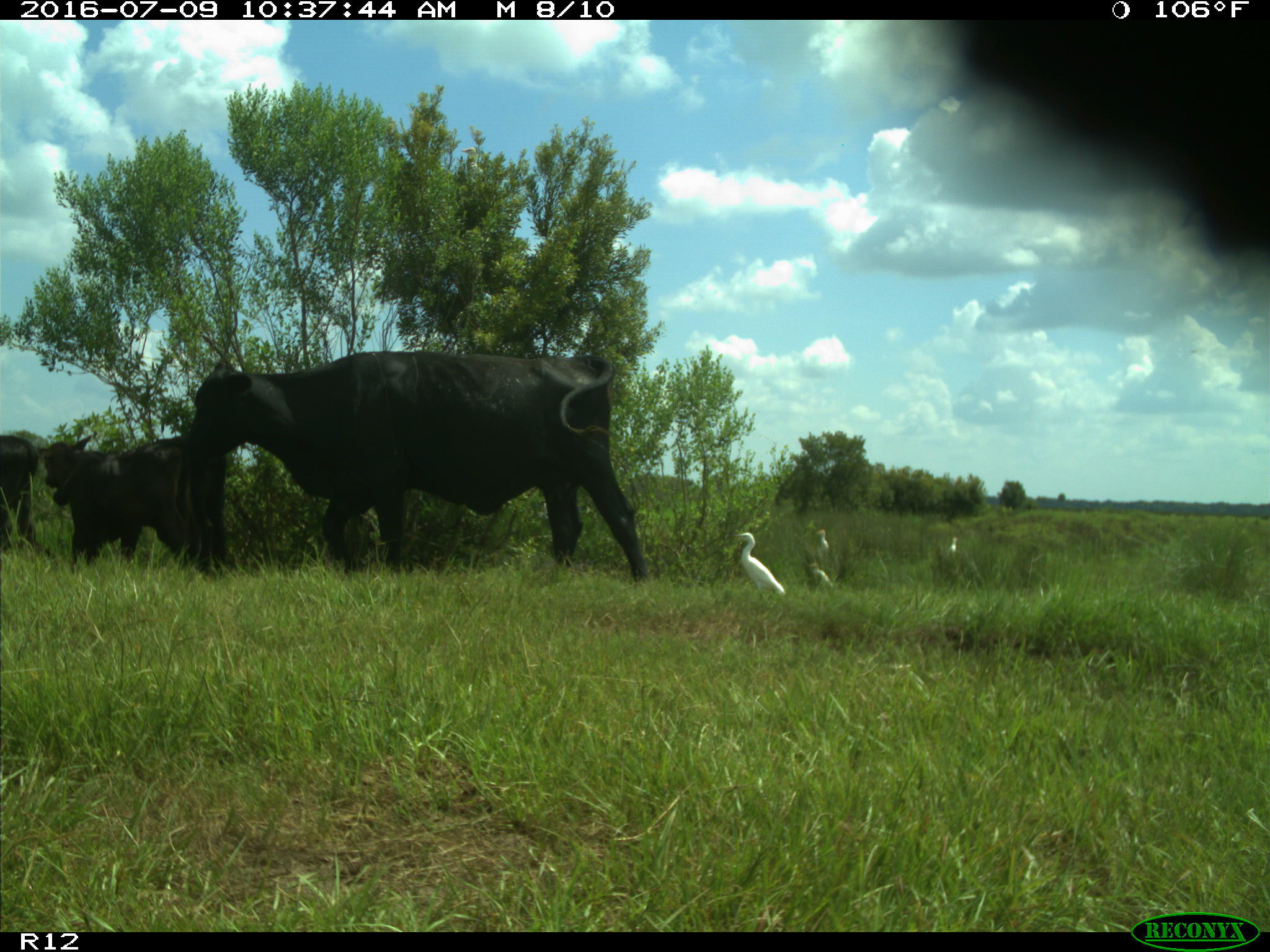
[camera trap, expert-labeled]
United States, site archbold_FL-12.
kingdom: Animalia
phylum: Chordata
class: Mammalia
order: Artiodactyla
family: Bovidae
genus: Bos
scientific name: Bos taurus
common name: domestic cow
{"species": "Bos taurus (domestic cow)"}